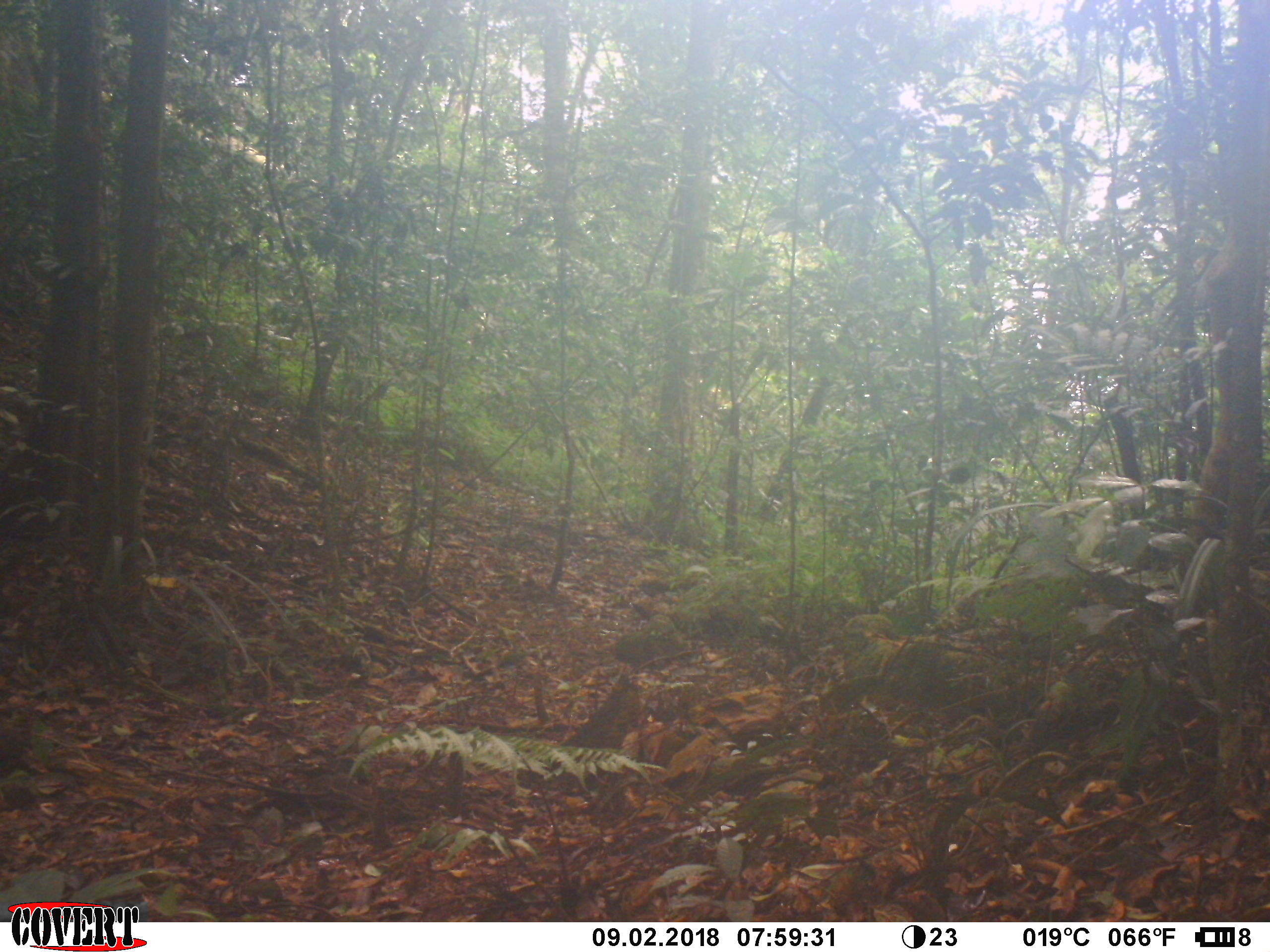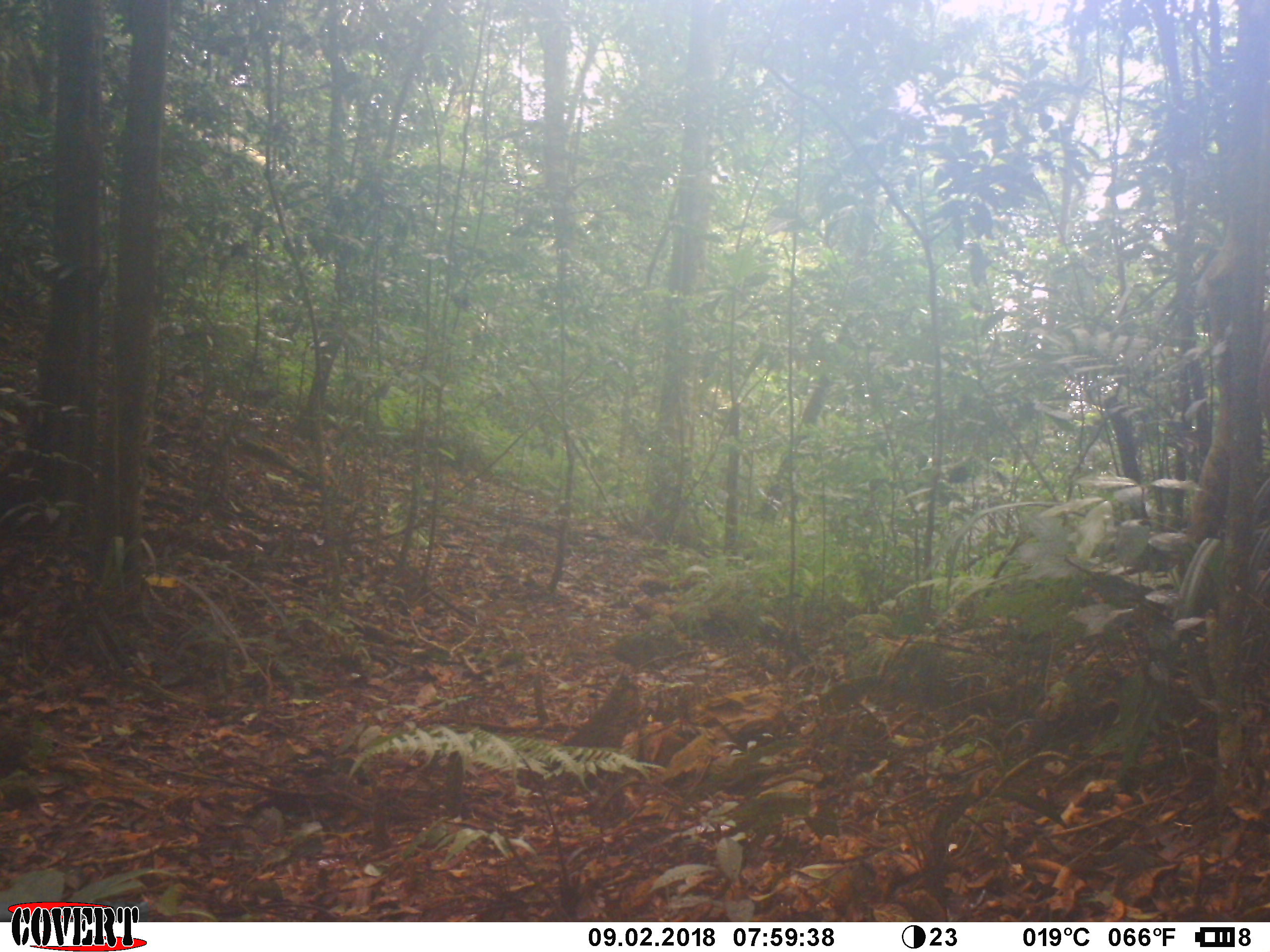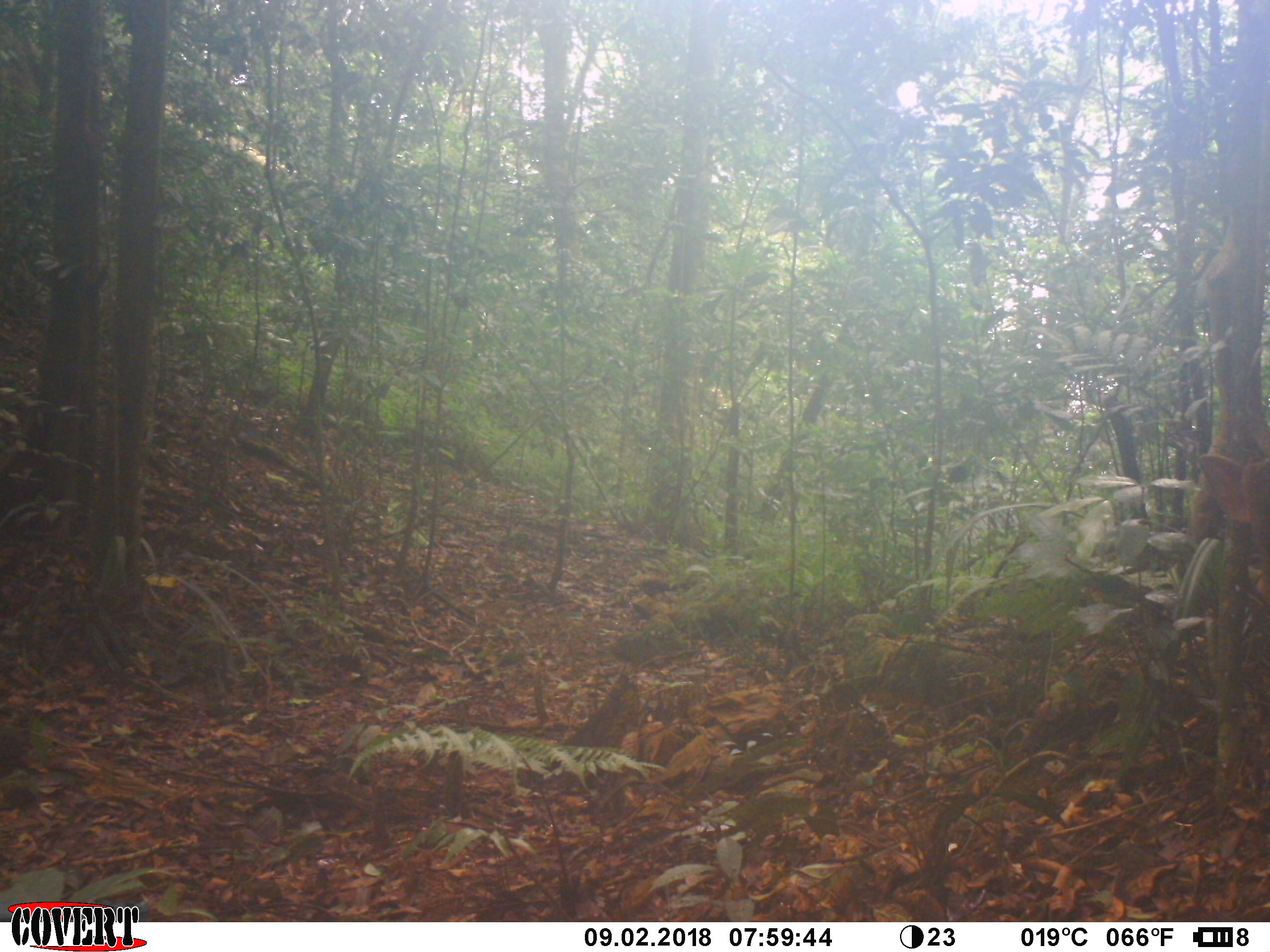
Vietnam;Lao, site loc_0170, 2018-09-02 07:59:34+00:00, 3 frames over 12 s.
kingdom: Animalia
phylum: Chordata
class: Mammalia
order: Artiodactyla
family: Cervidae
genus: Muntiacus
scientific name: Muntiacus vuquangensis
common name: large-antlered muntjac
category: large antlered muntjac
Large antlered muntjac (large-antlered muntjac) (Muntiacus vuquangensis). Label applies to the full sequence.